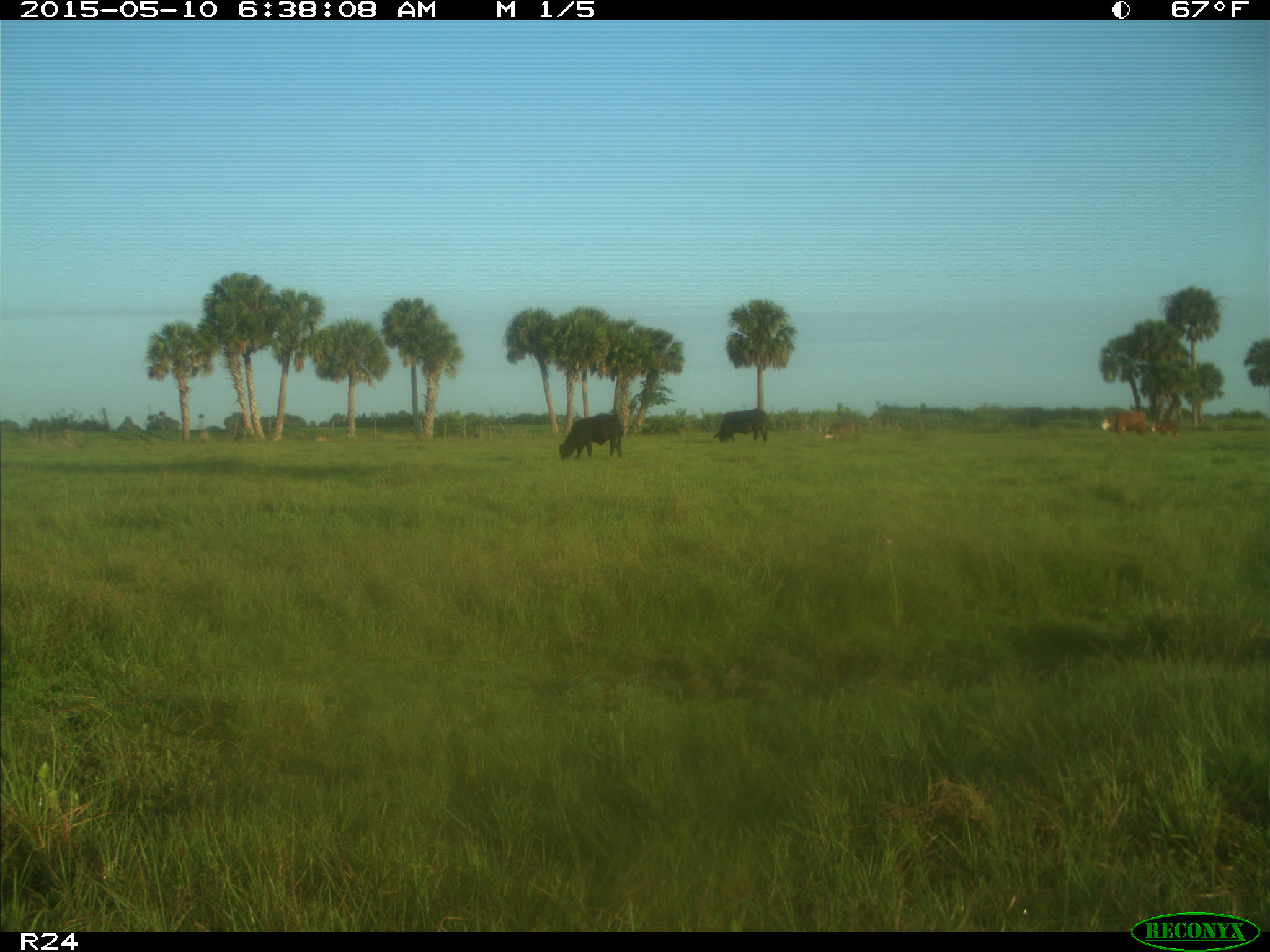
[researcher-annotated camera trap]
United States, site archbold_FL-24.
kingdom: Animalia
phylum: Chordata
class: Mammalia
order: Artiodactyla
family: Bovidae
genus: Bos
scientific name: Bos taurus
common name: domestic cow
Bos taurus (domestic cow).